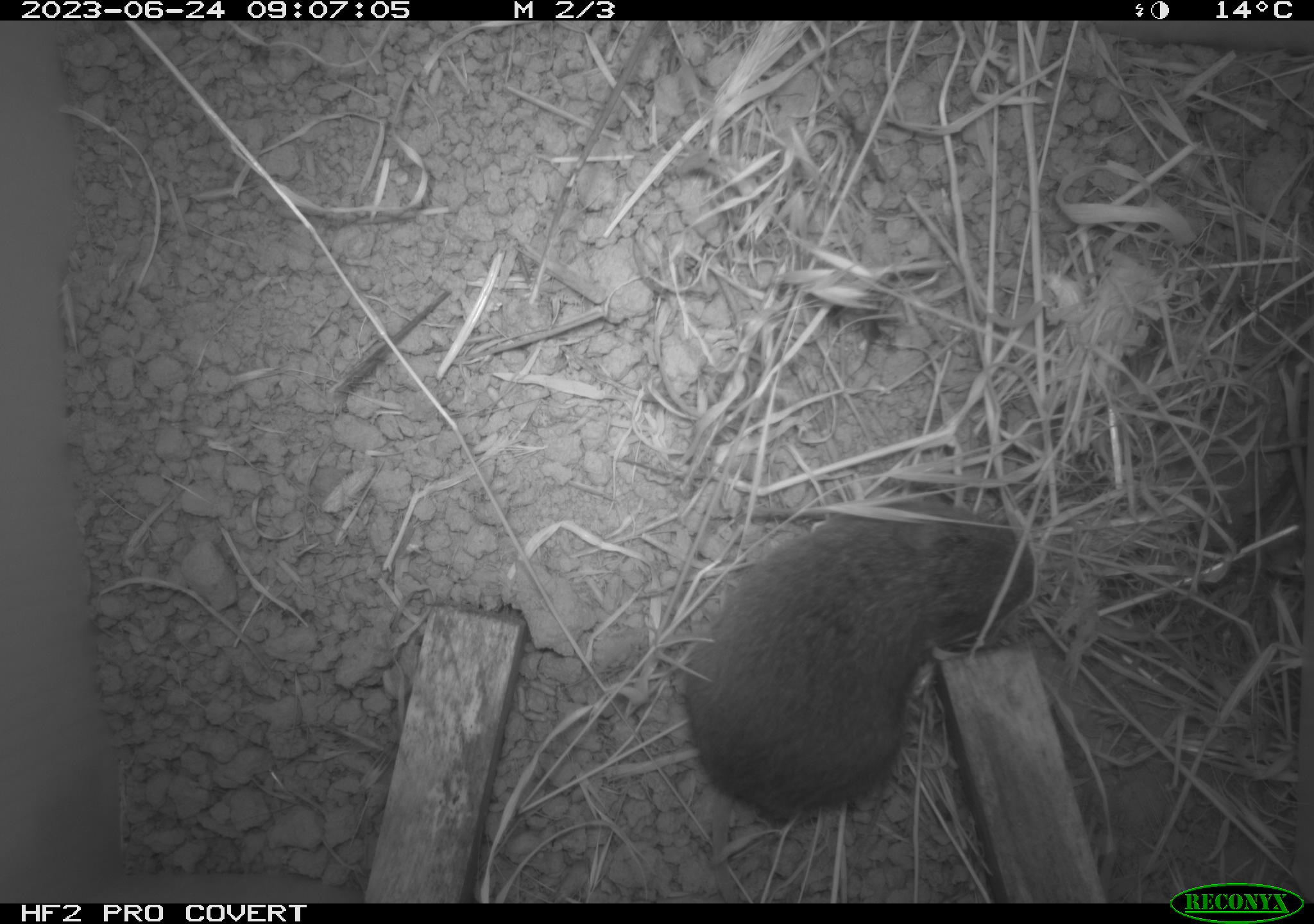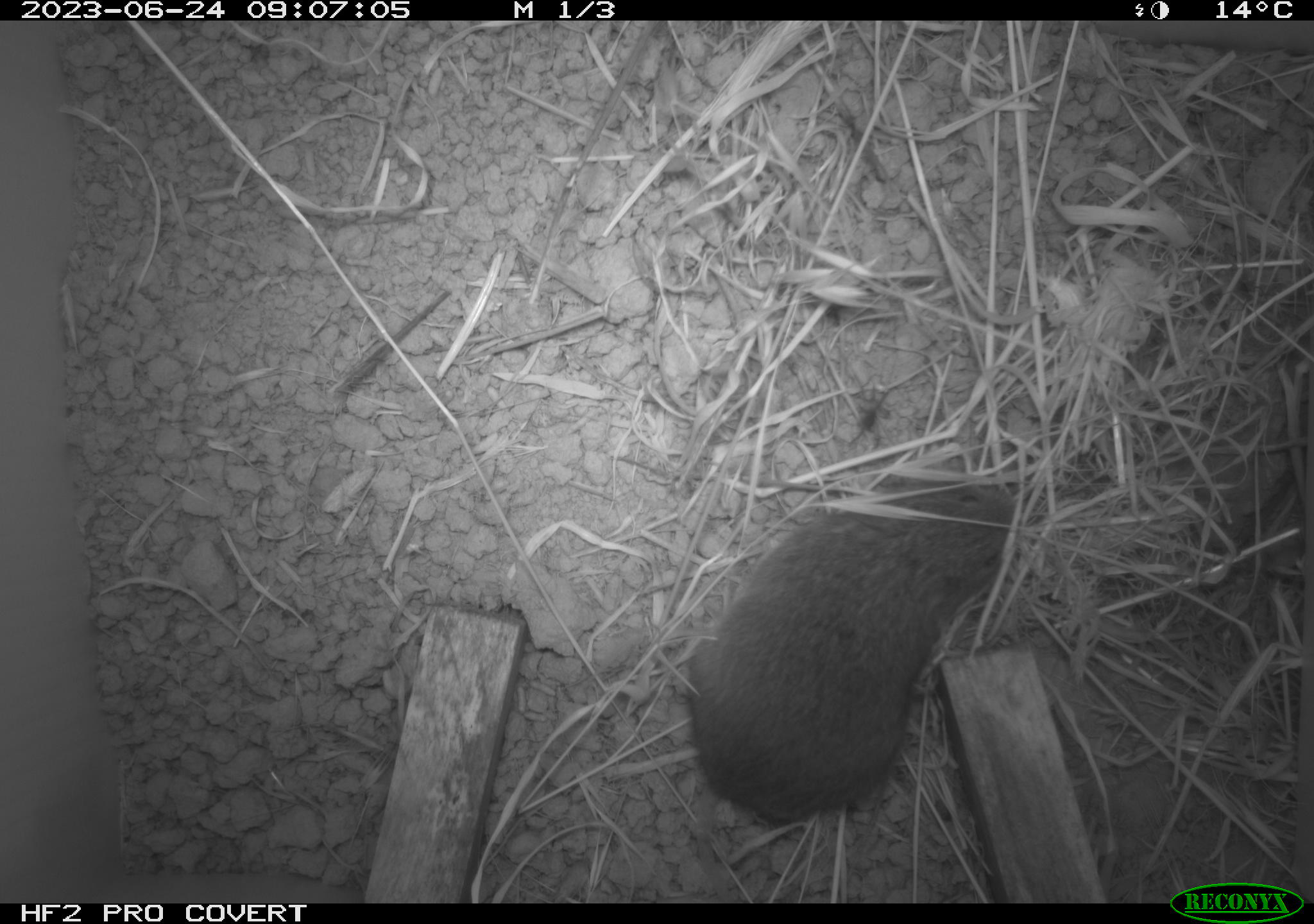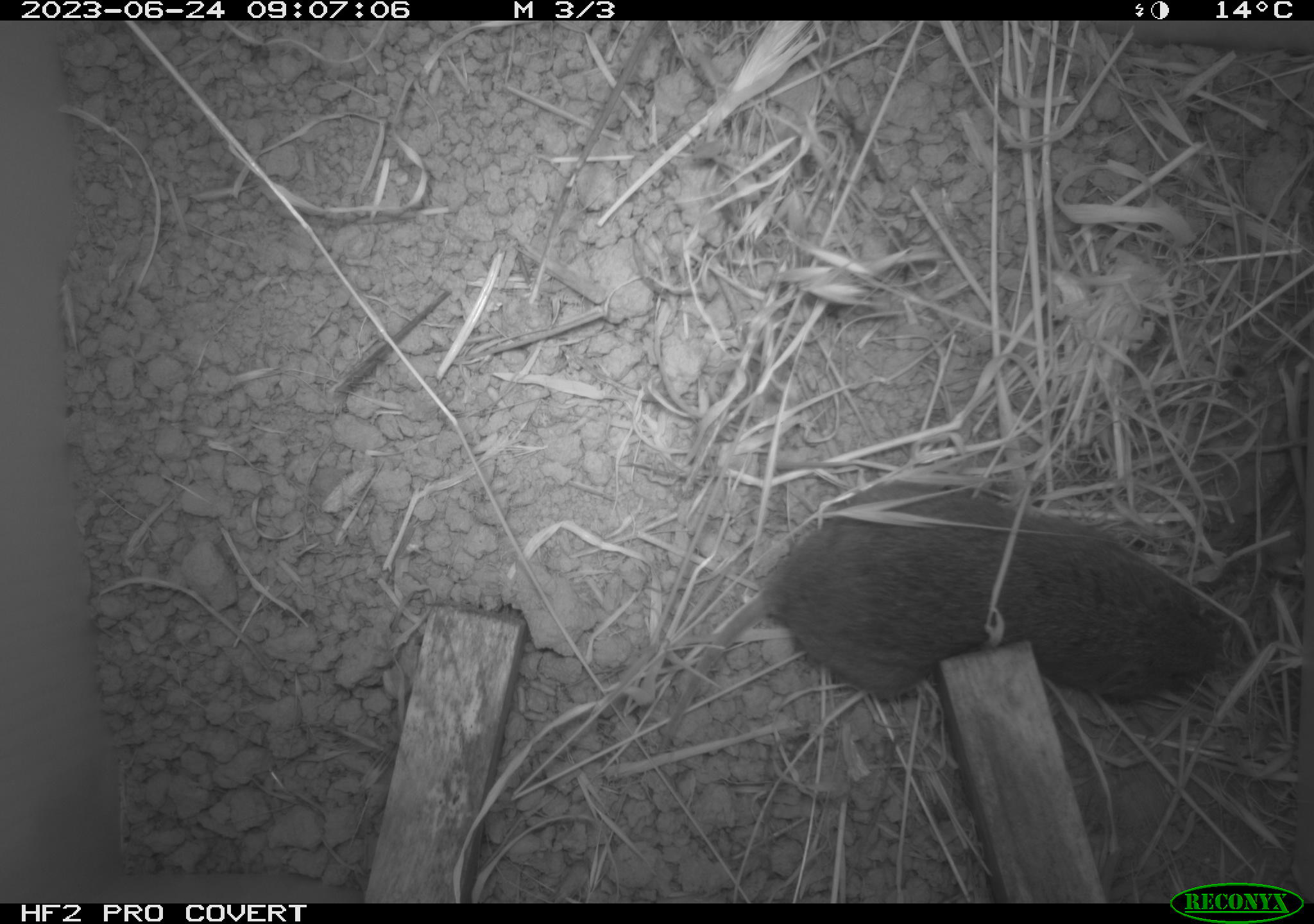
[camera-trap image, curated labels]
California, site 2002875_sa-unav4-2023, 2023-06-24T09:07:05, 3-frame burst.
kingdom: Animalia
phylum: Chordata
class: Mammalia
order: Rodentia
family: Cricetidae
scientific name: Arvicolinae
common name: voles, lemmings, and muskrats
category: arvicolinae subfamily